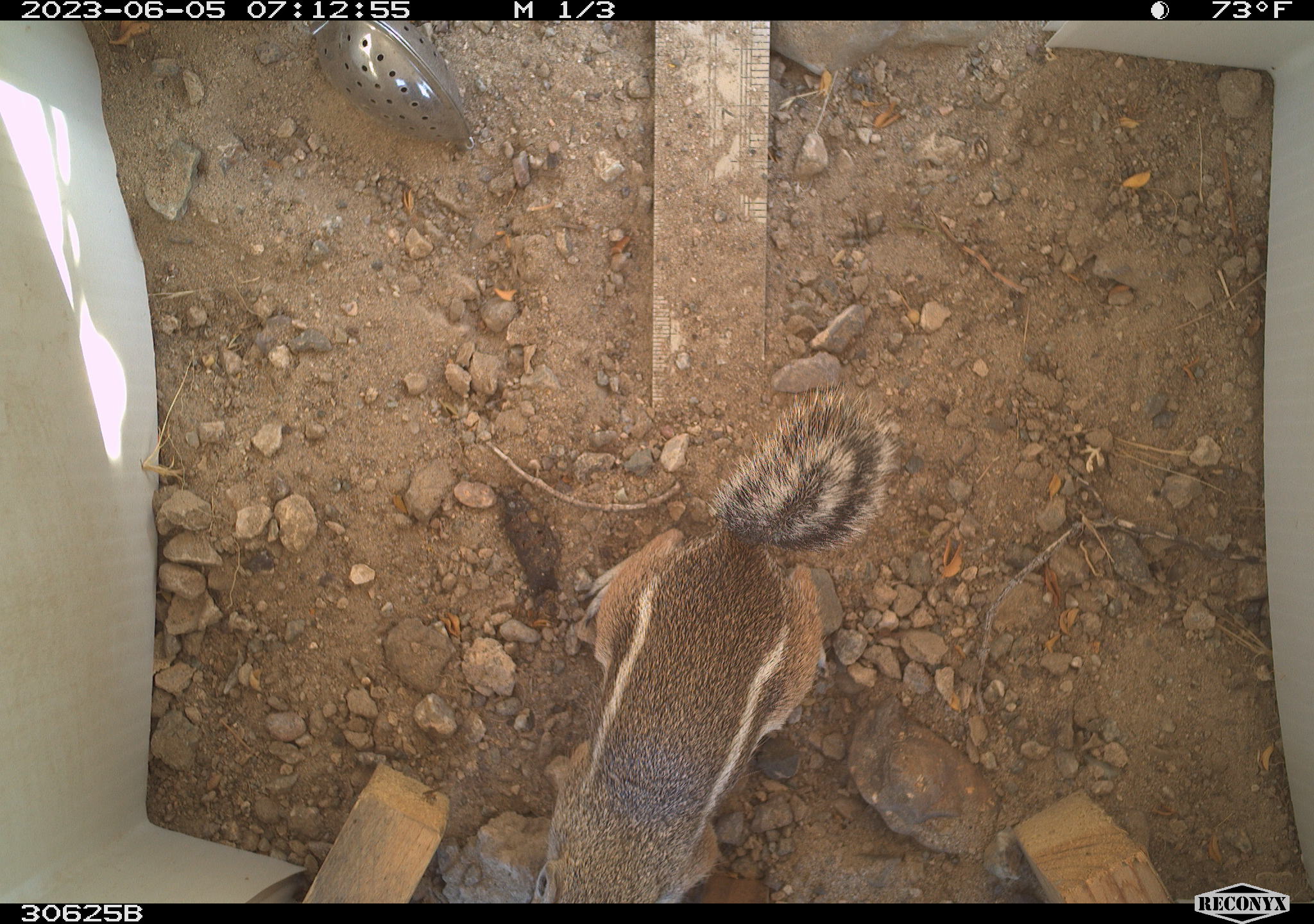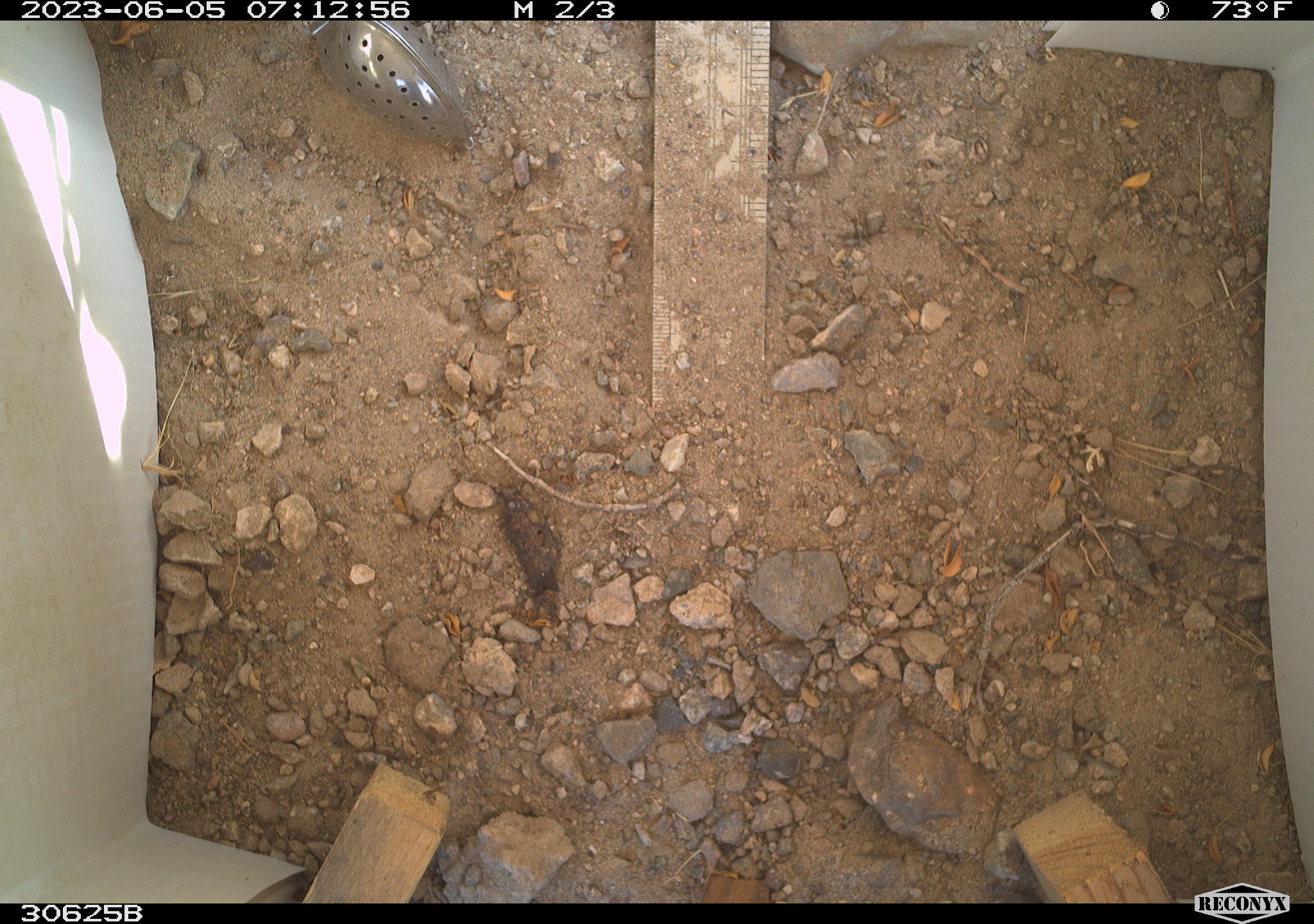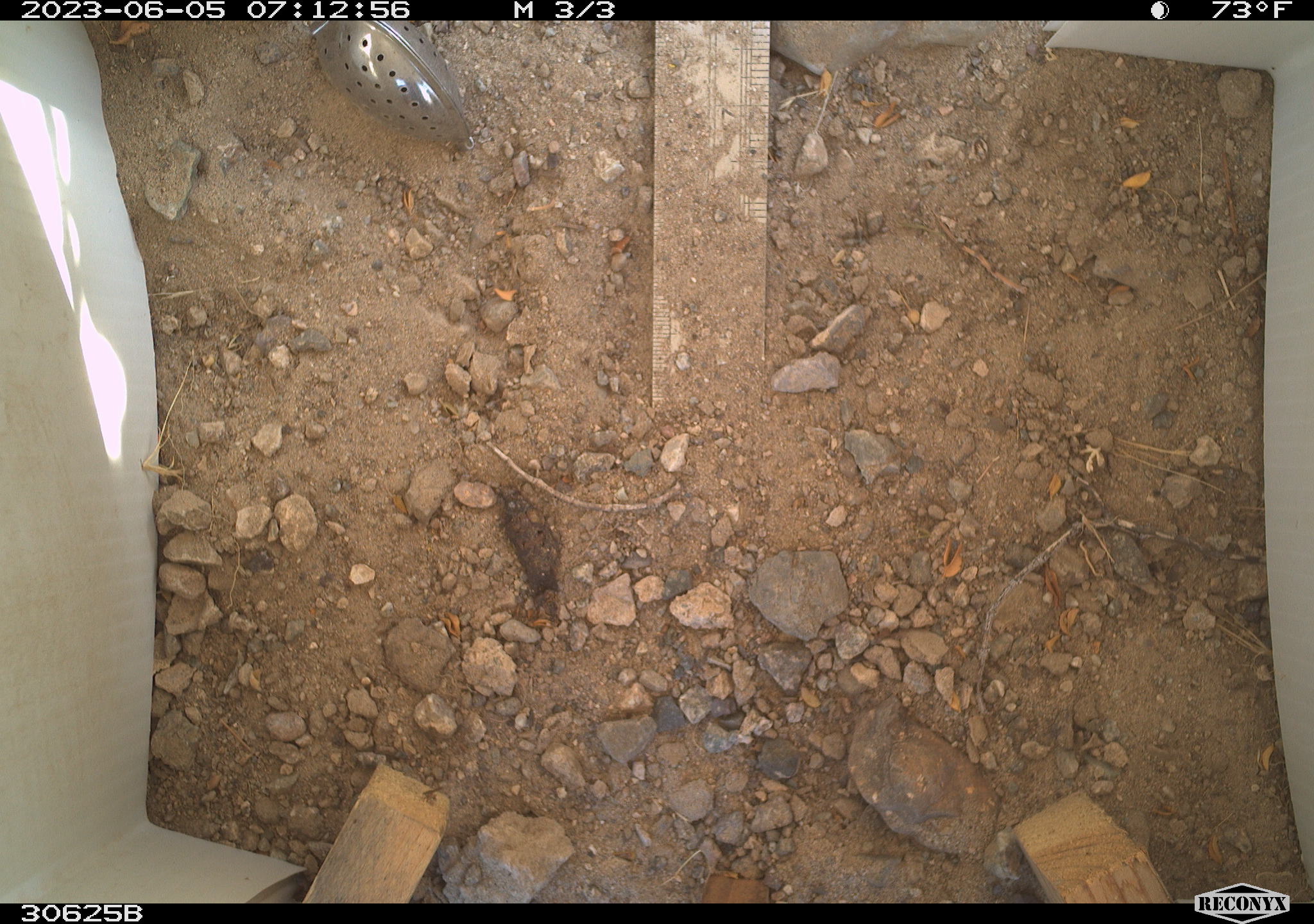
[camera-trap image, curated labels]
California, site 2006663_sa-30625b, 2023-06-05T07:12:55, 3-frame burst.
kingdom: Animalia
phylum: Chordata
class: Mammalia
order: Rodentia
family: Sciuridae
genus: Ammospermophilus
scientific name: Ammospermophilus leucurus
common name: white-tailed antelope squirrel